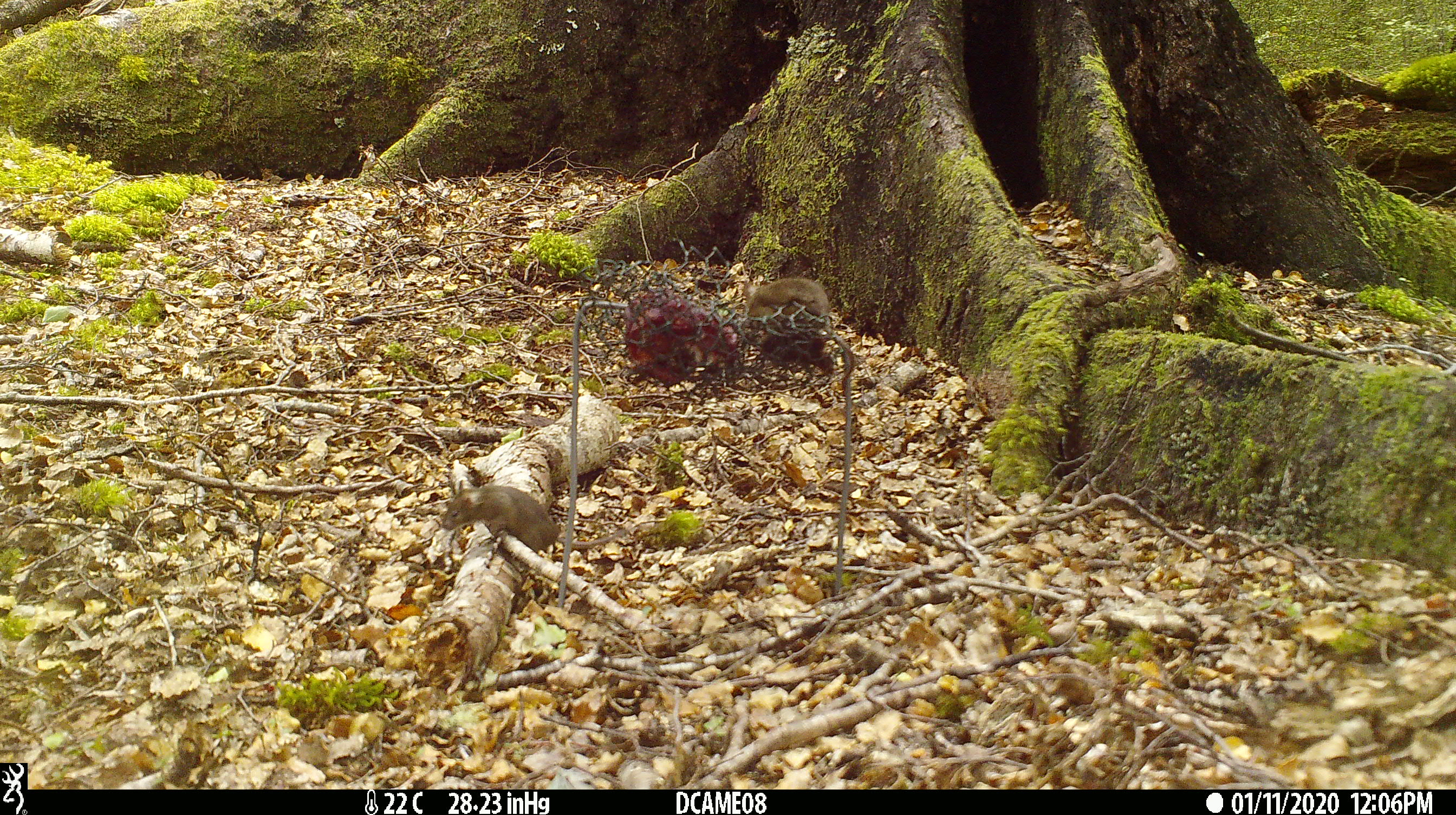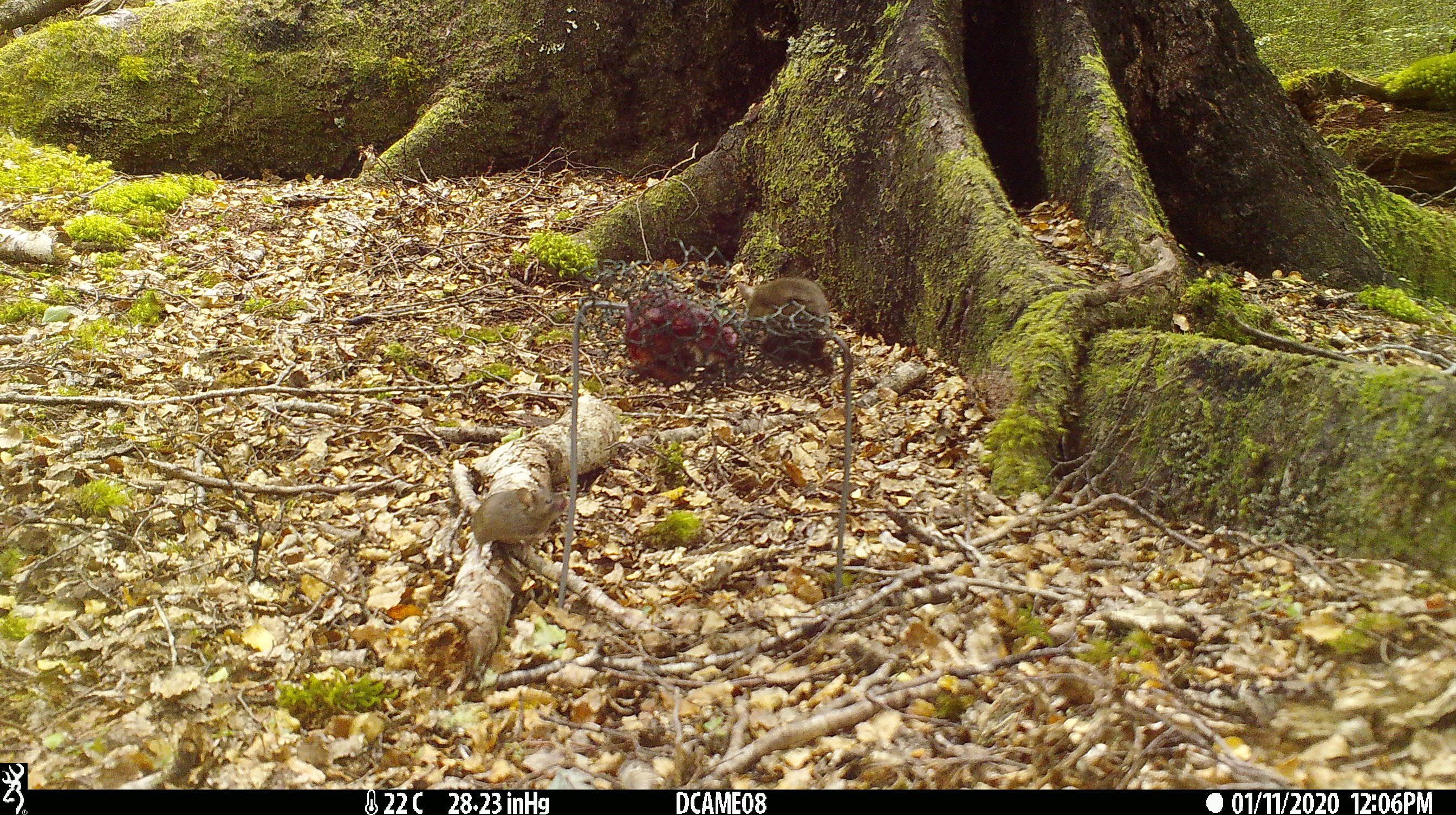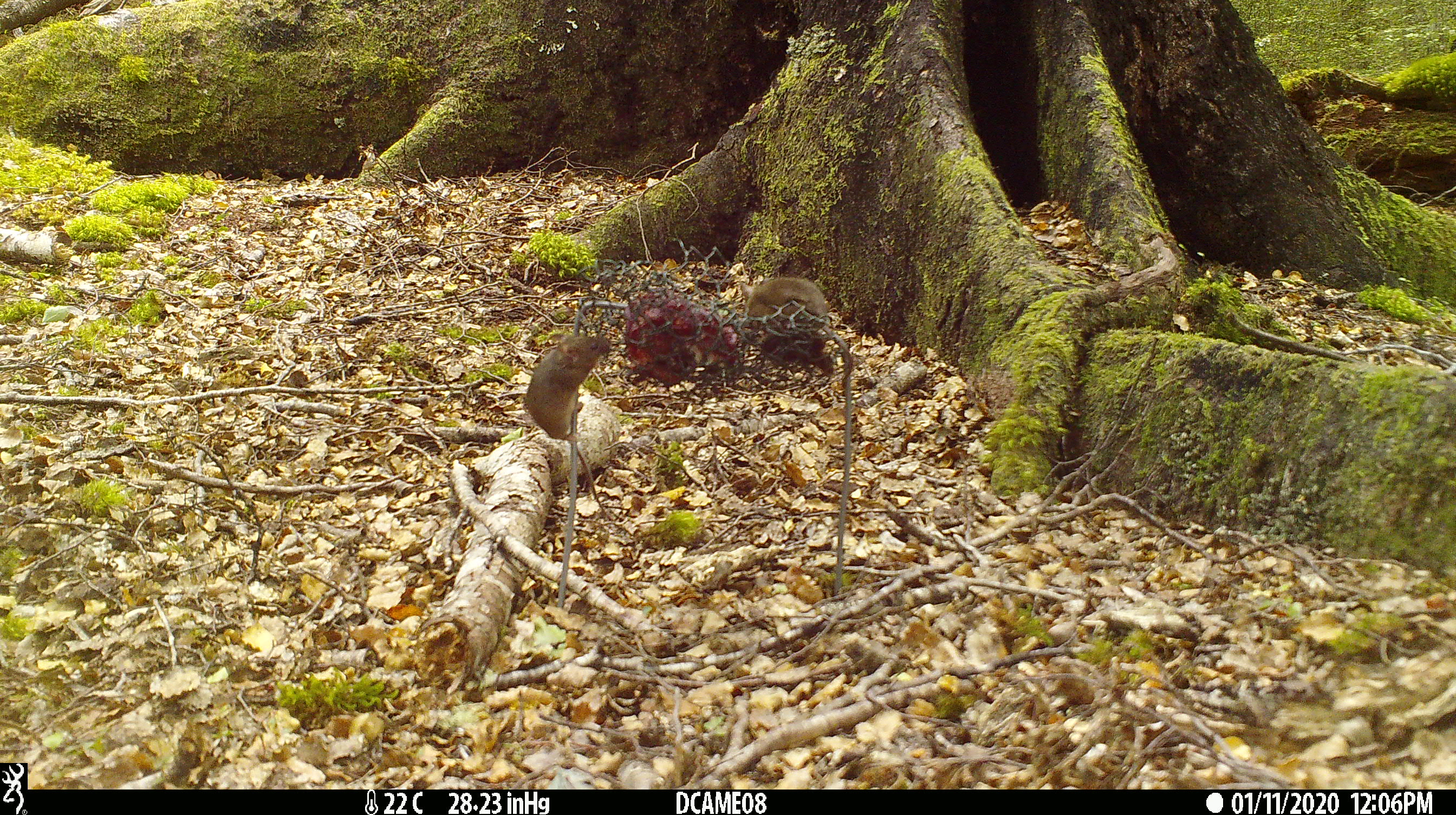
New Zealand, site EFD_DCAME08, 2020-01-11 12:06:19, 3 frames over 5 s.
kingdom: Animalia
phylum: Chordata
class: Mammalia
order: Rodentia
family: Muridae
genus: Mus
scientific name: Mus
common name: mouse